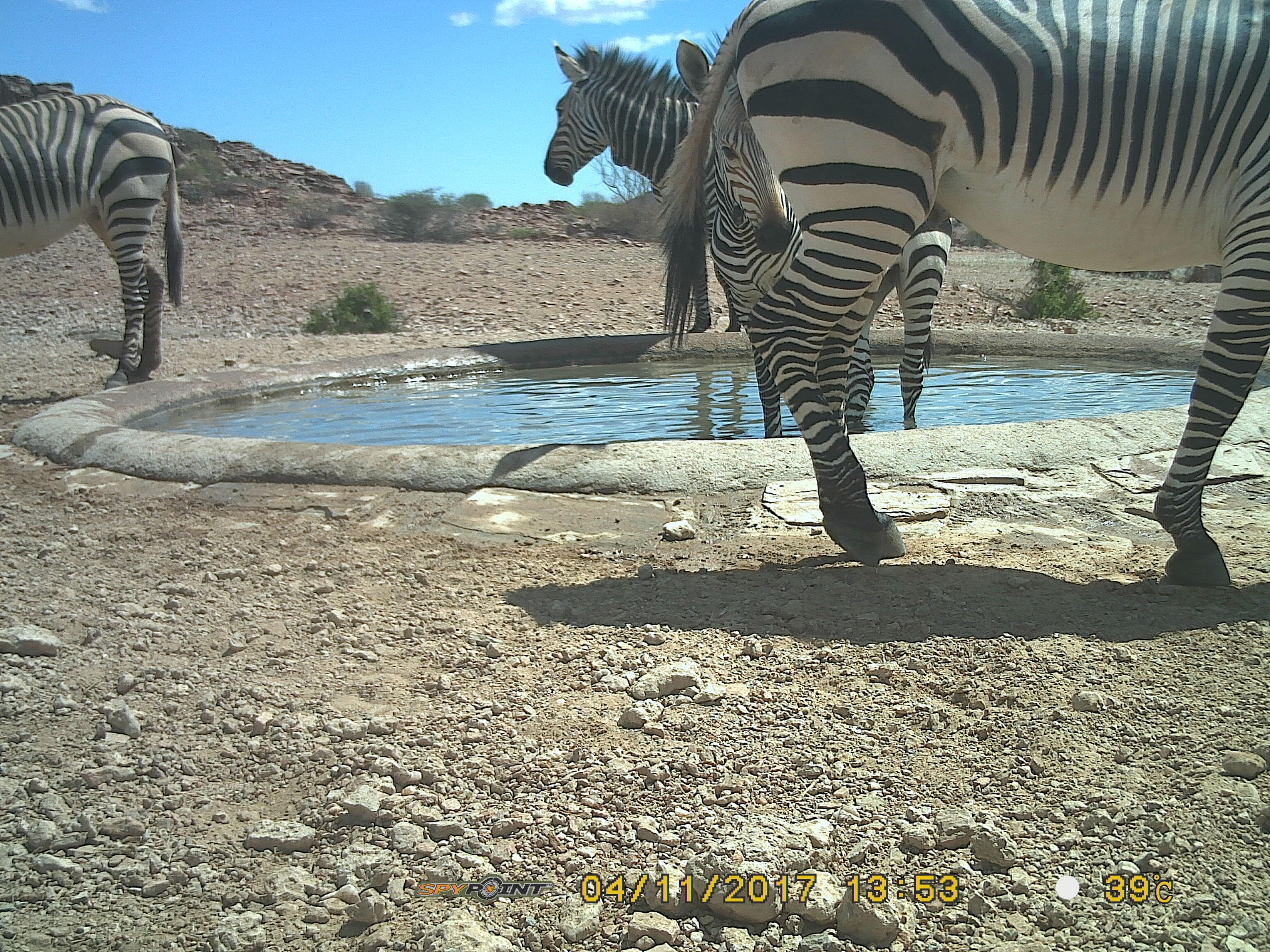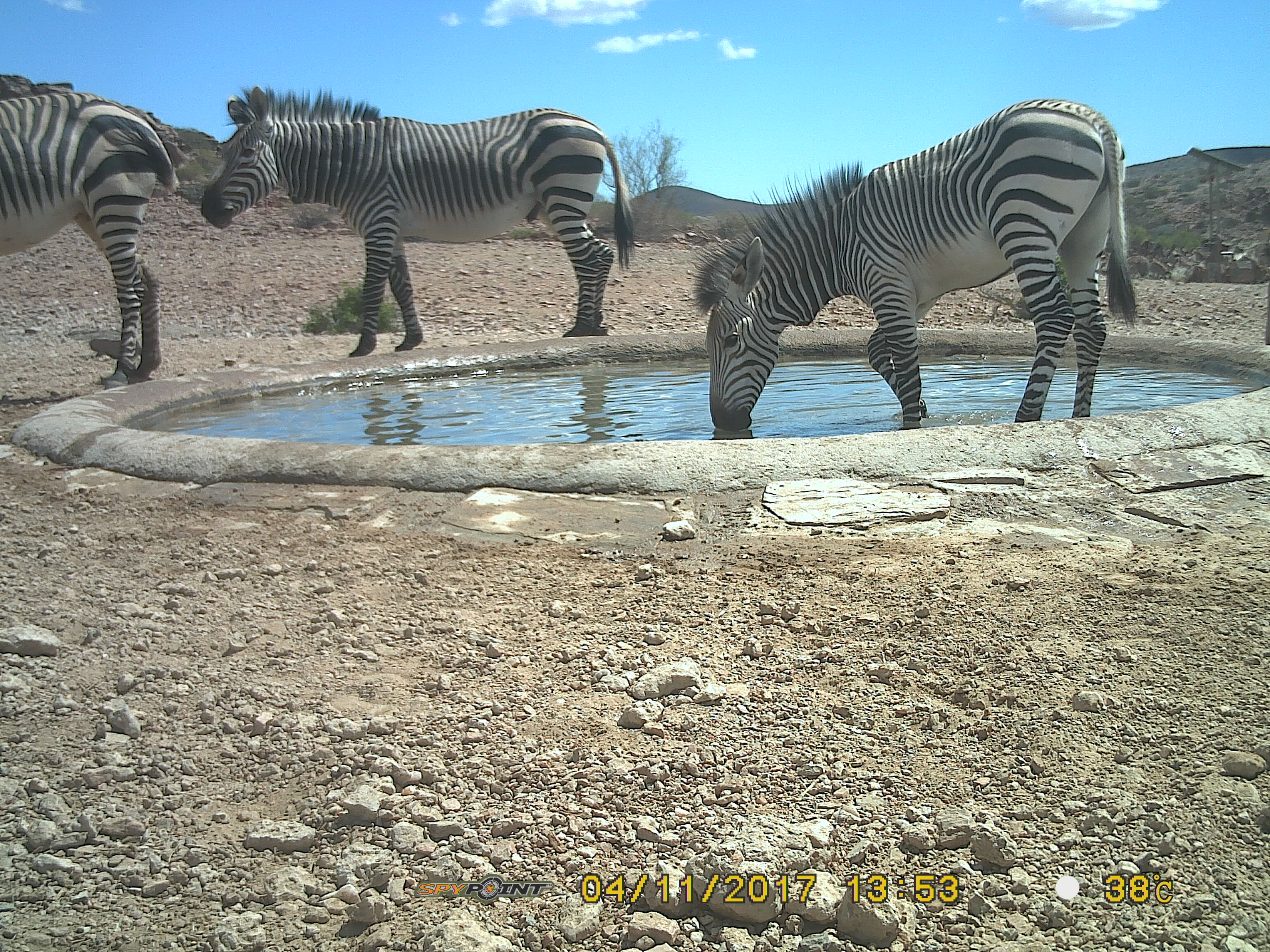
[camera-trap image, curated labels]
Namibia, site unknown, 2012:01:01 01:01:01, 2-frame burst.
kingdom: Animalia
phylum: Chordata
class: Mammalia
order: Perissodactyla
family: Equidae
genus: Equus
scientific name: Equus zebra hartmannae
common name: hartmann's mountain zebra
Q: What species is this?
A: Equus zebra hartmannae (hartmann's mountain zebra).